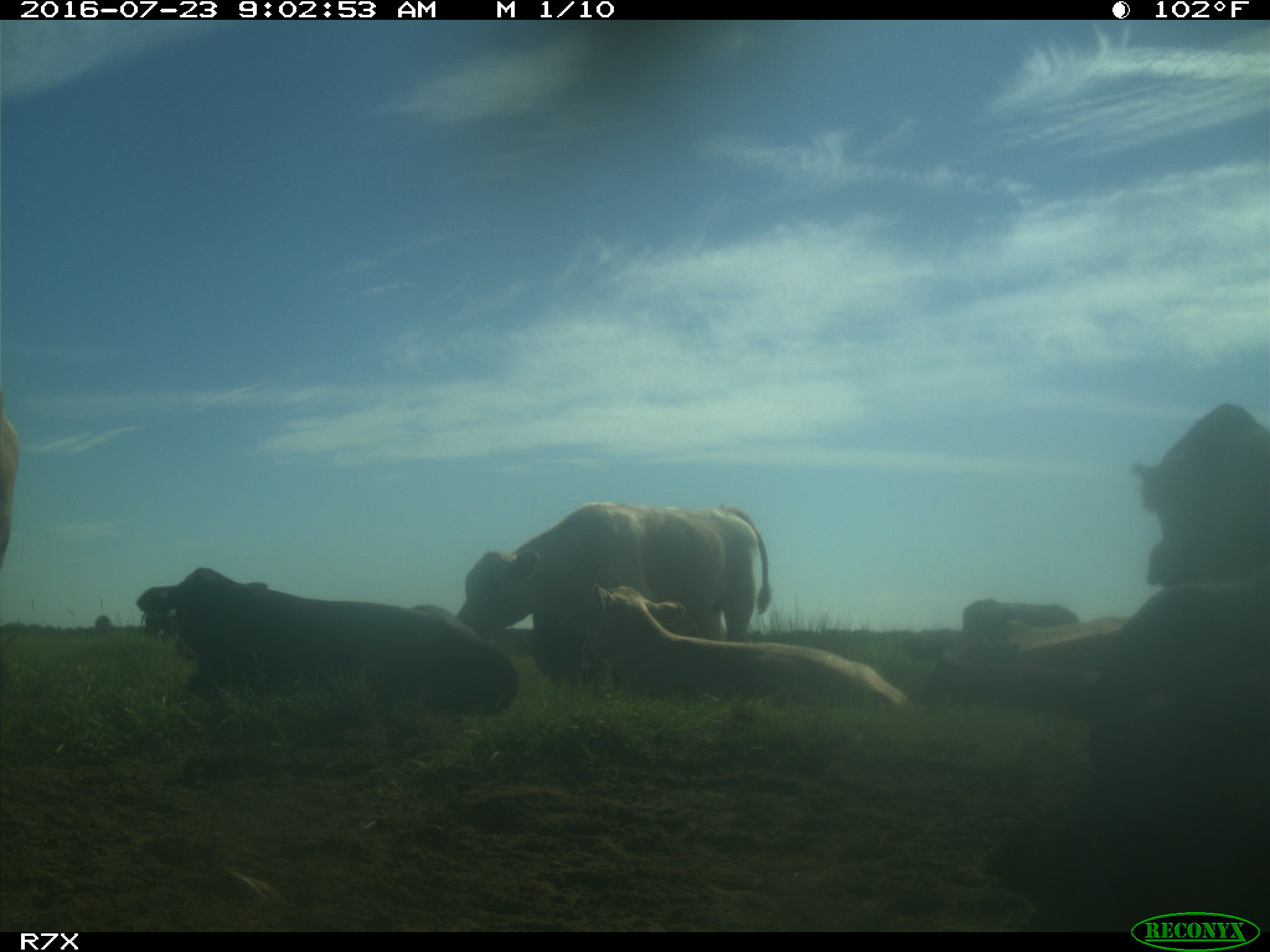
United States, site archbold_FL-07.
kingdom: Animalia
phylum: Chordata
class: Mammalia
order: Artiodactyla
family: Bovidae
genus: Bos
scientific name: Bos taurus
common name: domestic cow